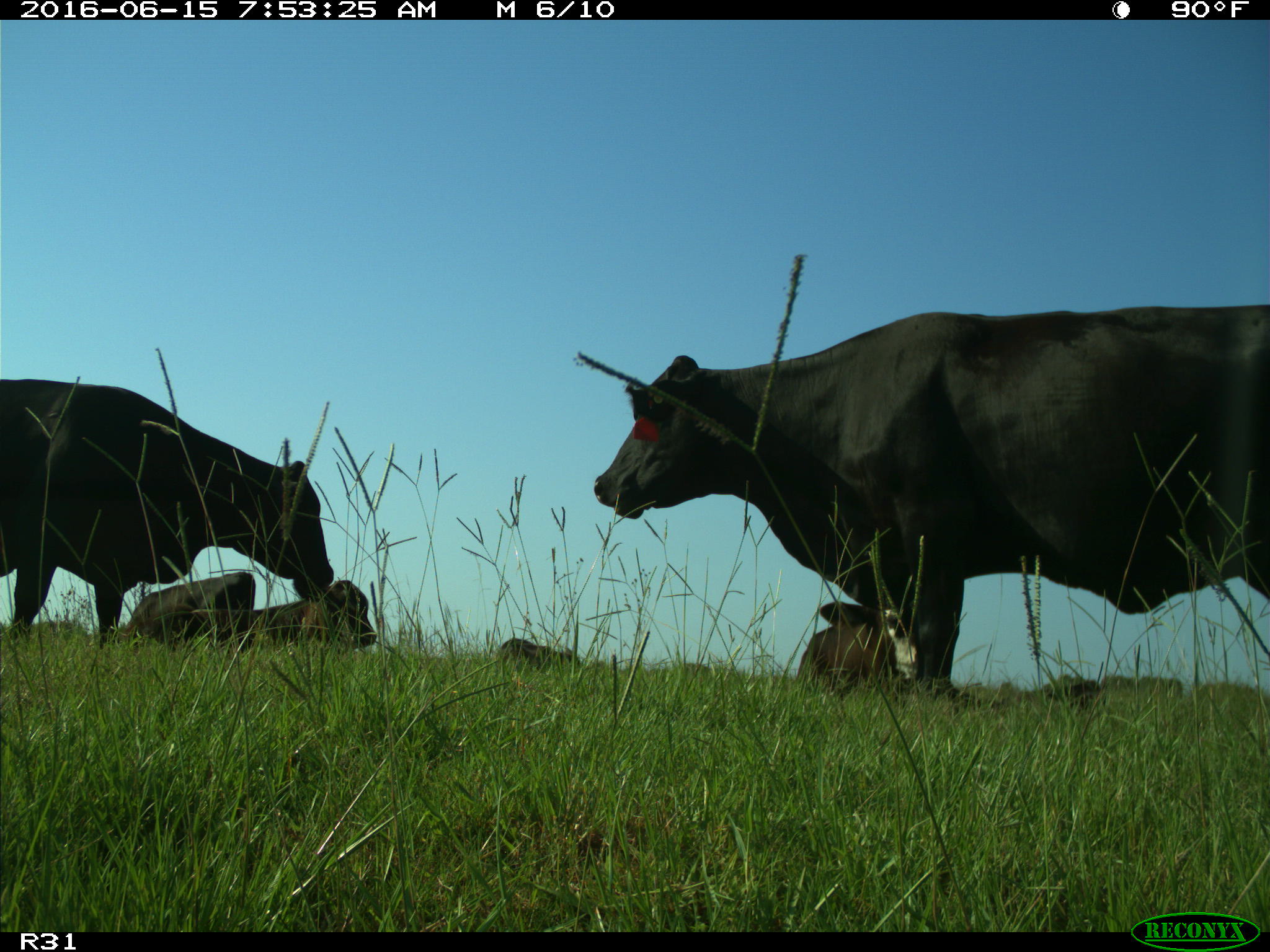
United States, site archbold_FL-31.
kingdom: Animalia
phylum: Chordata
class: Mammalia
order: Artiodactyla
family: Bovidae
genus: Bos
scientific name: Bos taurus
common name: domestic cow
Bos taurus (domestic cow).